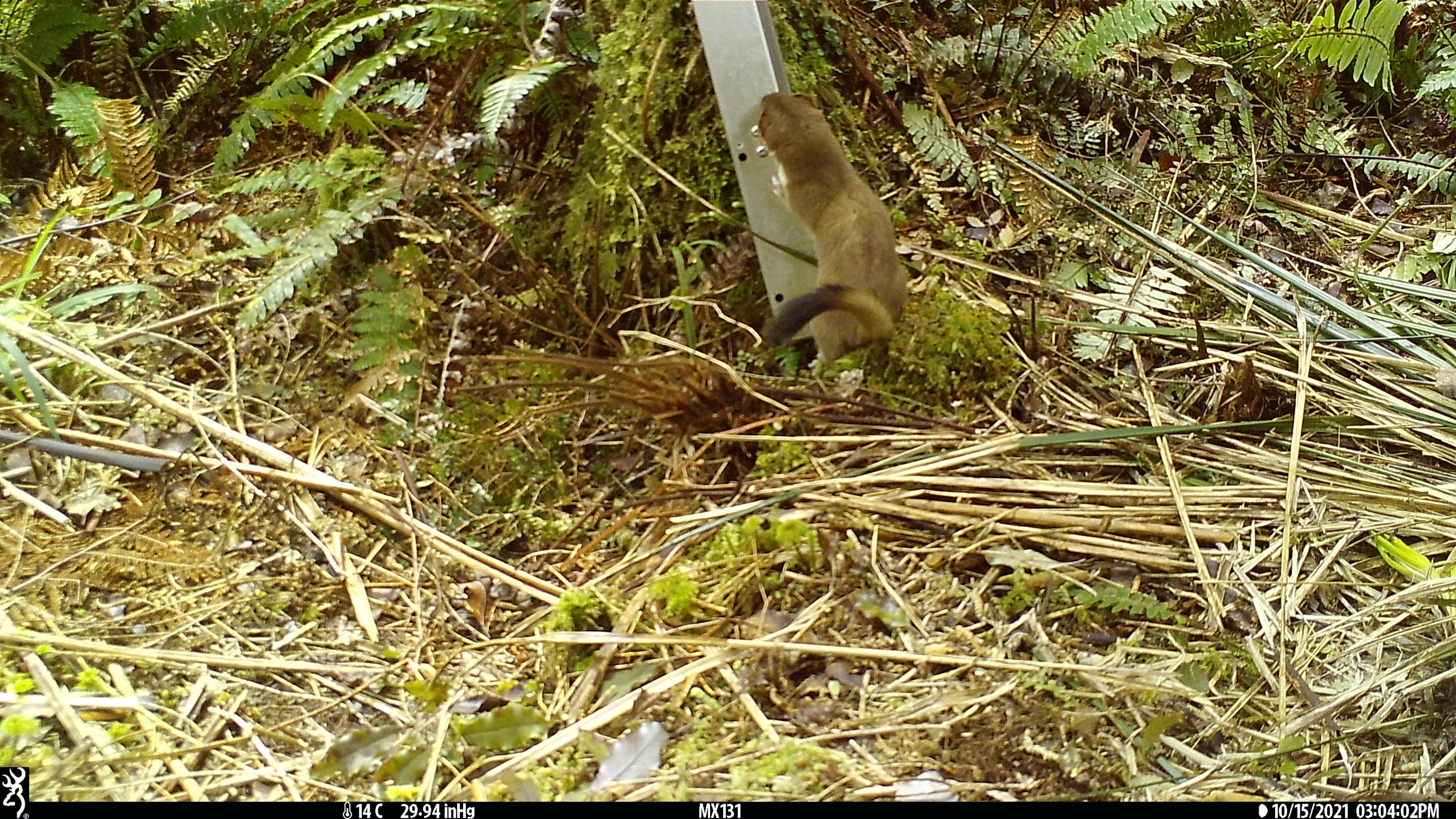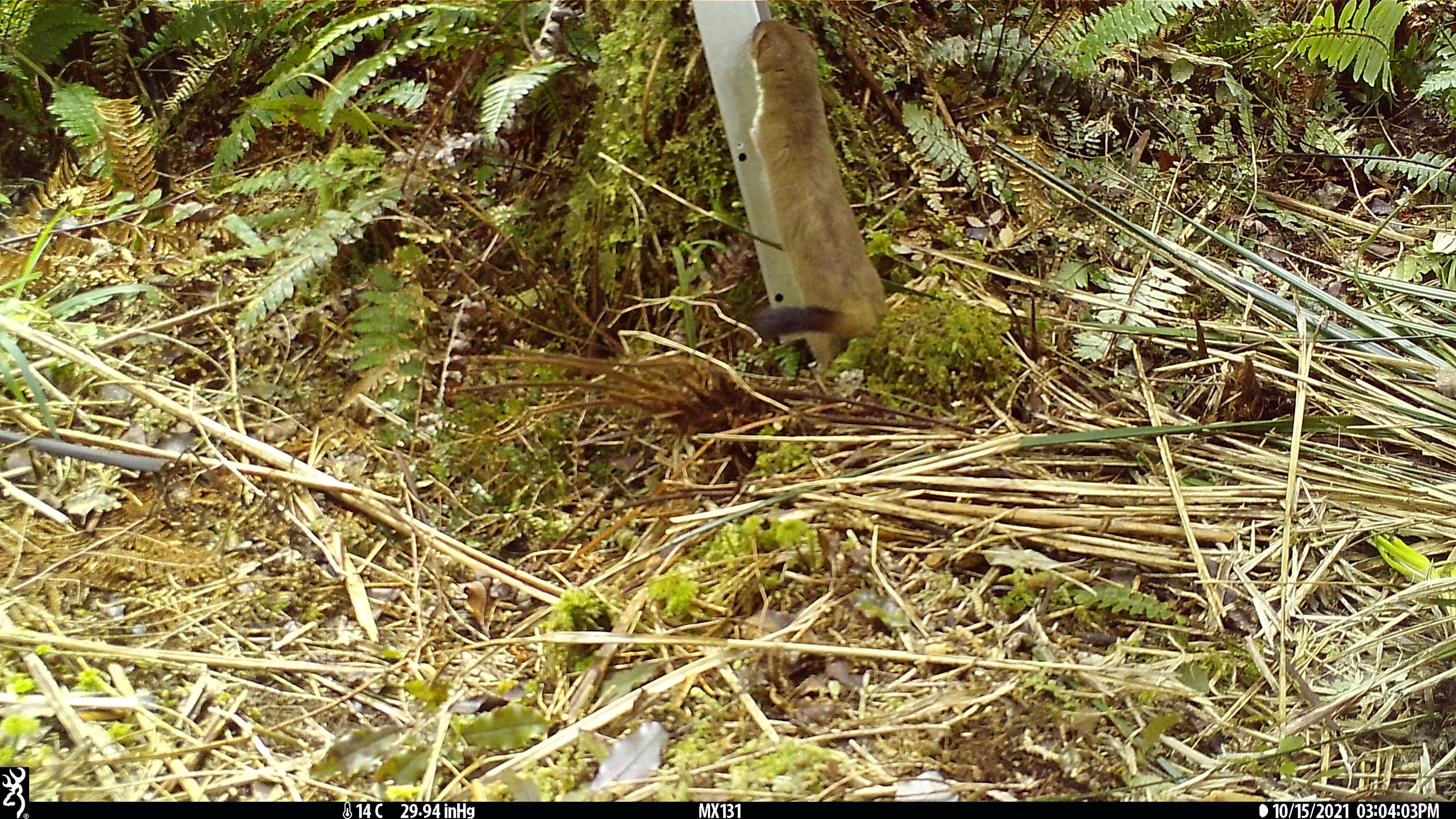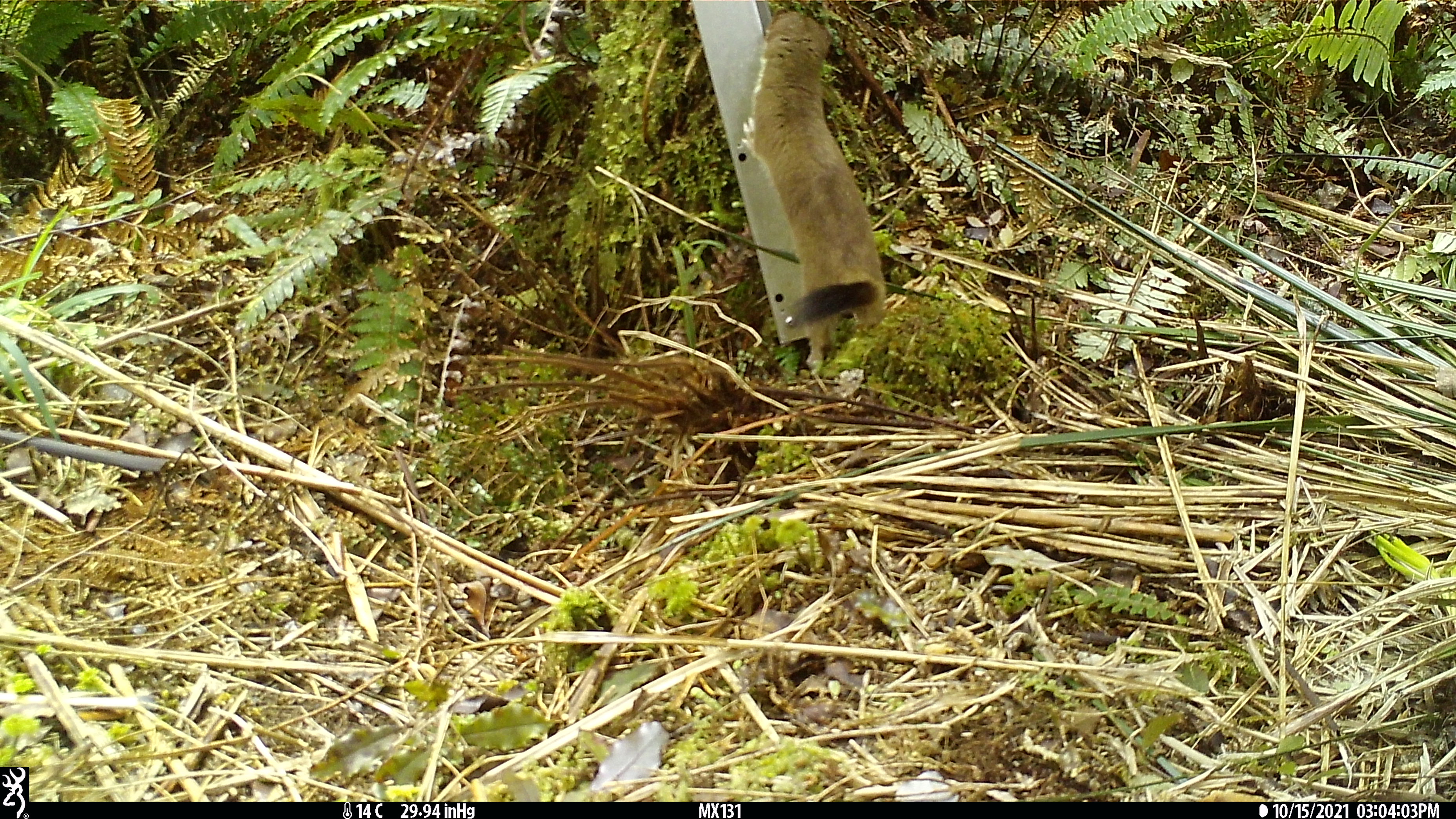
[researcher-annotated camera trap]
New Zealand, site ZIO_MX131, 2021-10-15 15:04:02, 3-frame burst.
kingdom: Animalia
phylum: Chordata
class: Mammalia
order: Carnivora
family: Mustelidae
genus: Mustela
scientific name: Mustela erminea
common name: stoat